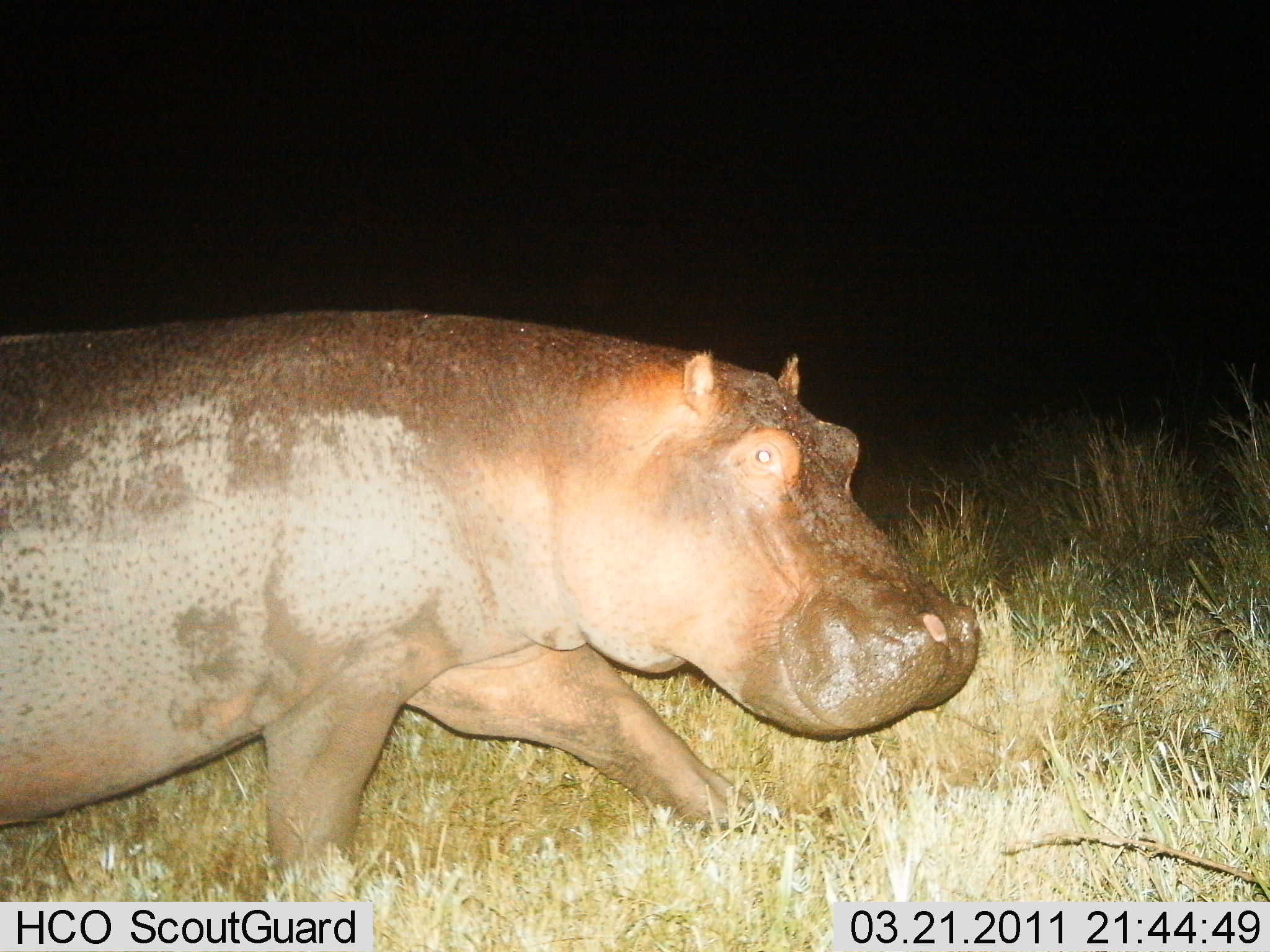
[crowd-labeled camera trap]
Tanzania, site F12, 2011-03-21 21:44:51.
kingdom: Animalia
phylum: Chordata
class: Mammalia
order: Artiodactyla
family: Hippopotamidae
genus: Hippopotamus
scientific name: Hippopotamus amphibius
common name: hippopotamus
Hippopotamus (Hippopotamus amphibius), count 1. Behavior (volunteer vote fractions): standing 0%, resting 0%, moving 100%, interacting 0%. Young present (vote fraction): 0%. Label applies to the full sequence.